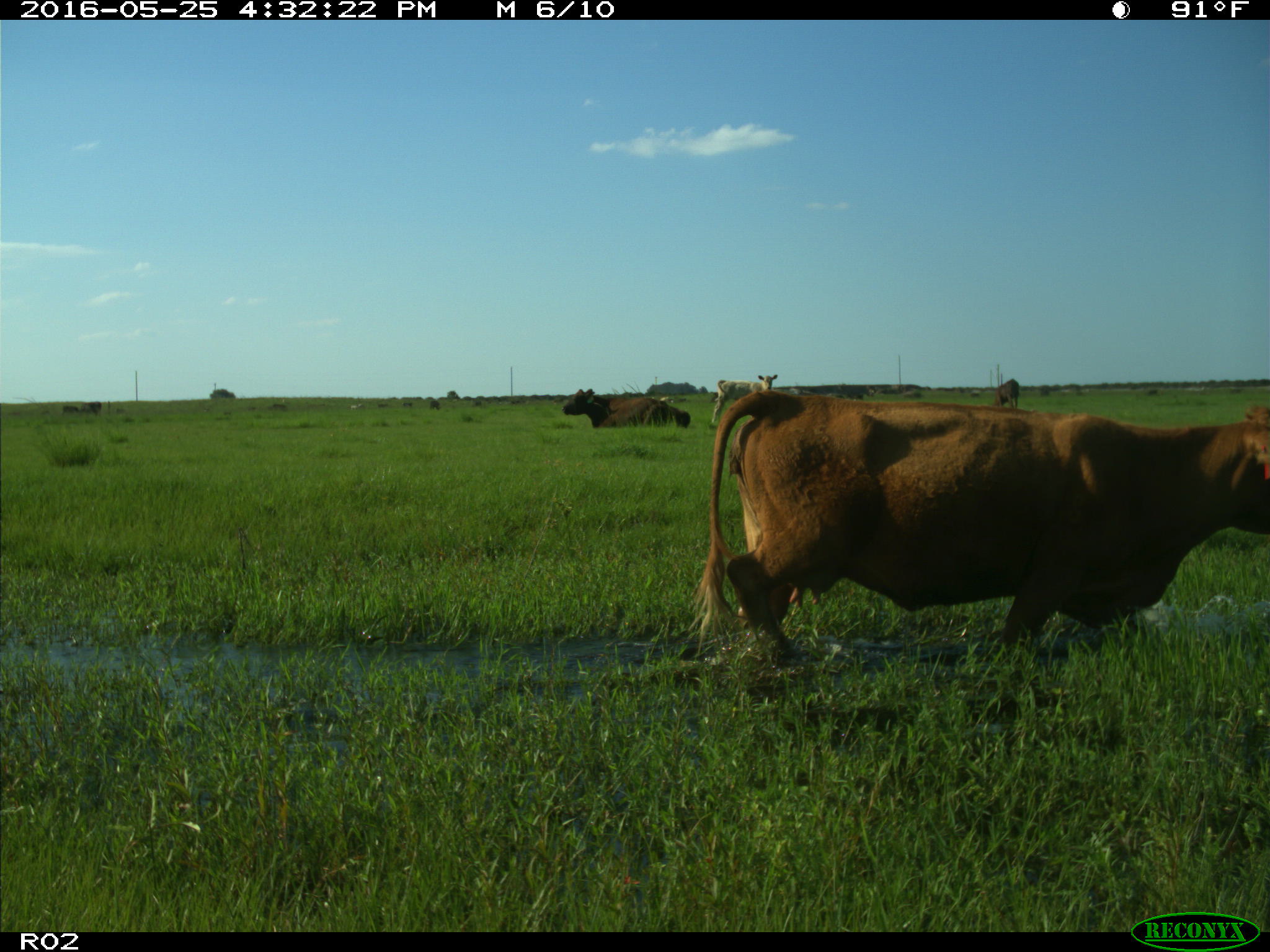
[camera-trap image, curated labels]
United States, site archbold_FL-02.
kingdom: Animalia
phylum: Chordata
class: Mammalia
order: Artiodactyla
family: Bovidae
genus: Bos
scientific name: Bos taurus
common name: domestic cow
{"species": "Bos taurus (domestic cow)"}